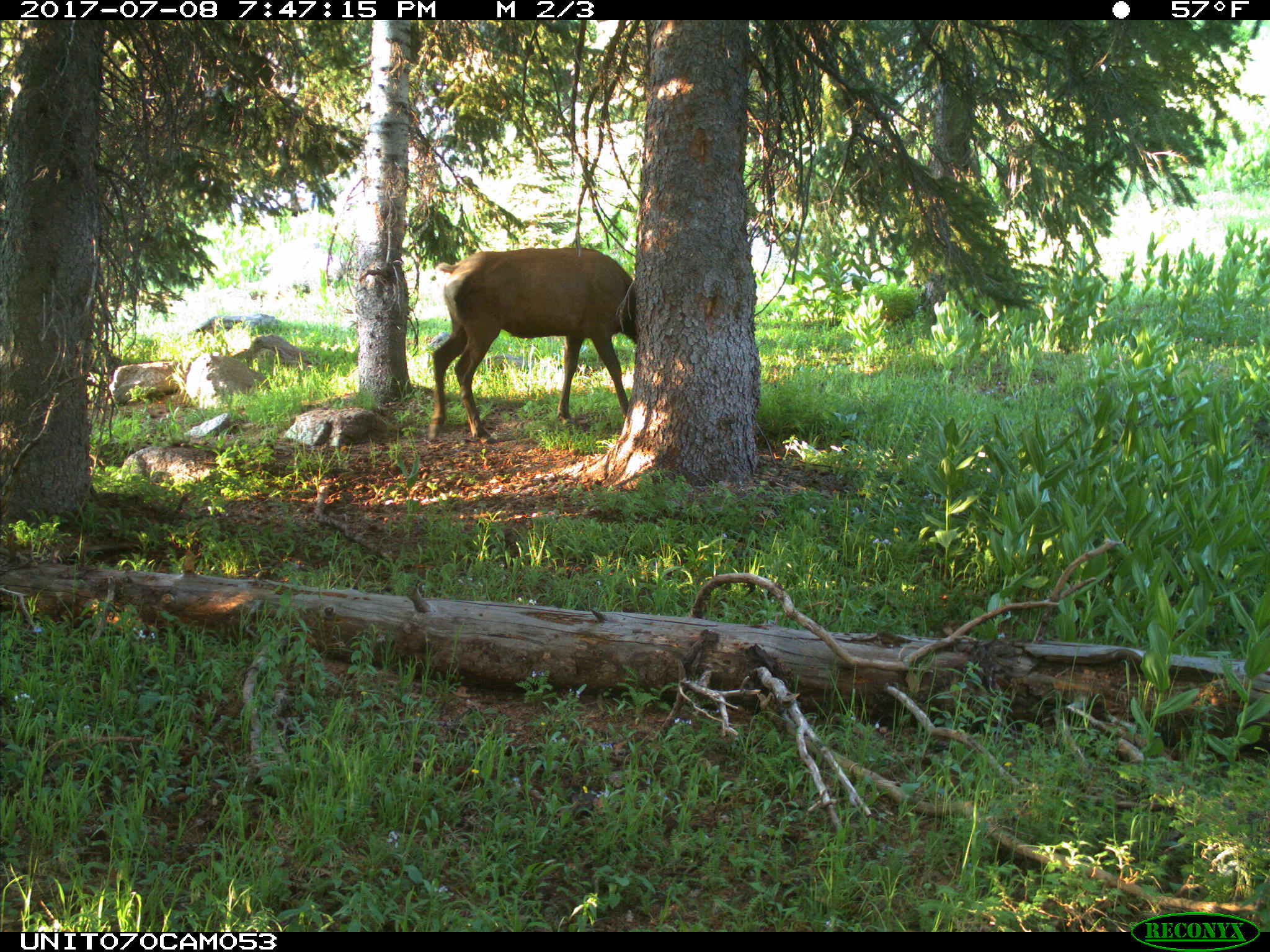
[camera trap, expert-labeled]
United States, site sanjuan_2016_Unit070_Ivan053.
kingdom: Animalia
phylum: Chordata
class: Mammalia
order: Artiodactyla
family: Cervidae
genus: Cervus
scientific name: Cervus elaphus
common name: red deer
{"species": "Cervus elaphus (red deer)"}